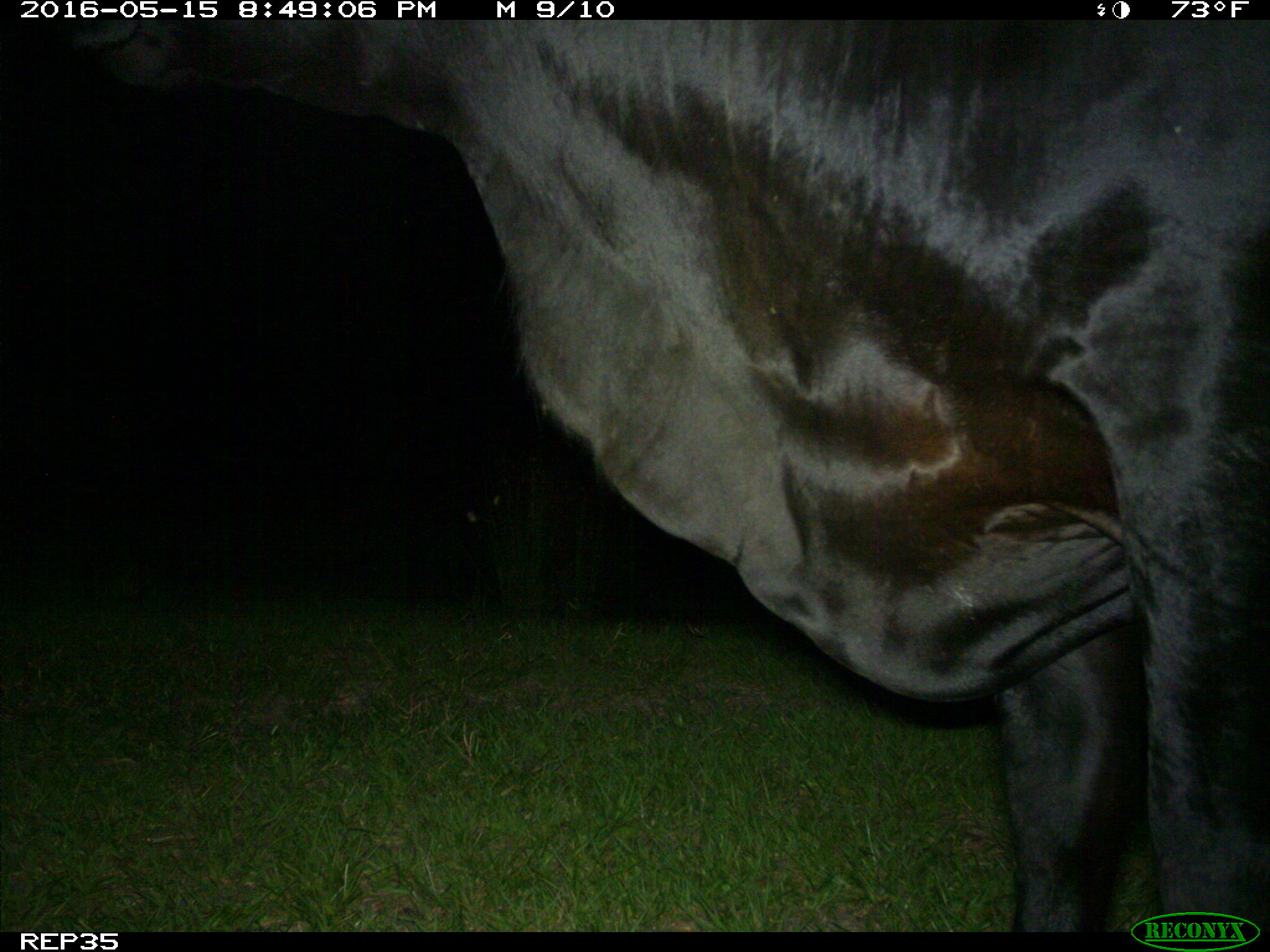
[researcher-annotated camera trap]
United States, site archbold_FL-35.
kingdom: Animalia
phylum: Chordata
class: Mammalia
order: Artiodactyla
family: Bovidae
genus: Bos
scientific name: Bos taurus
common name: domestic cow